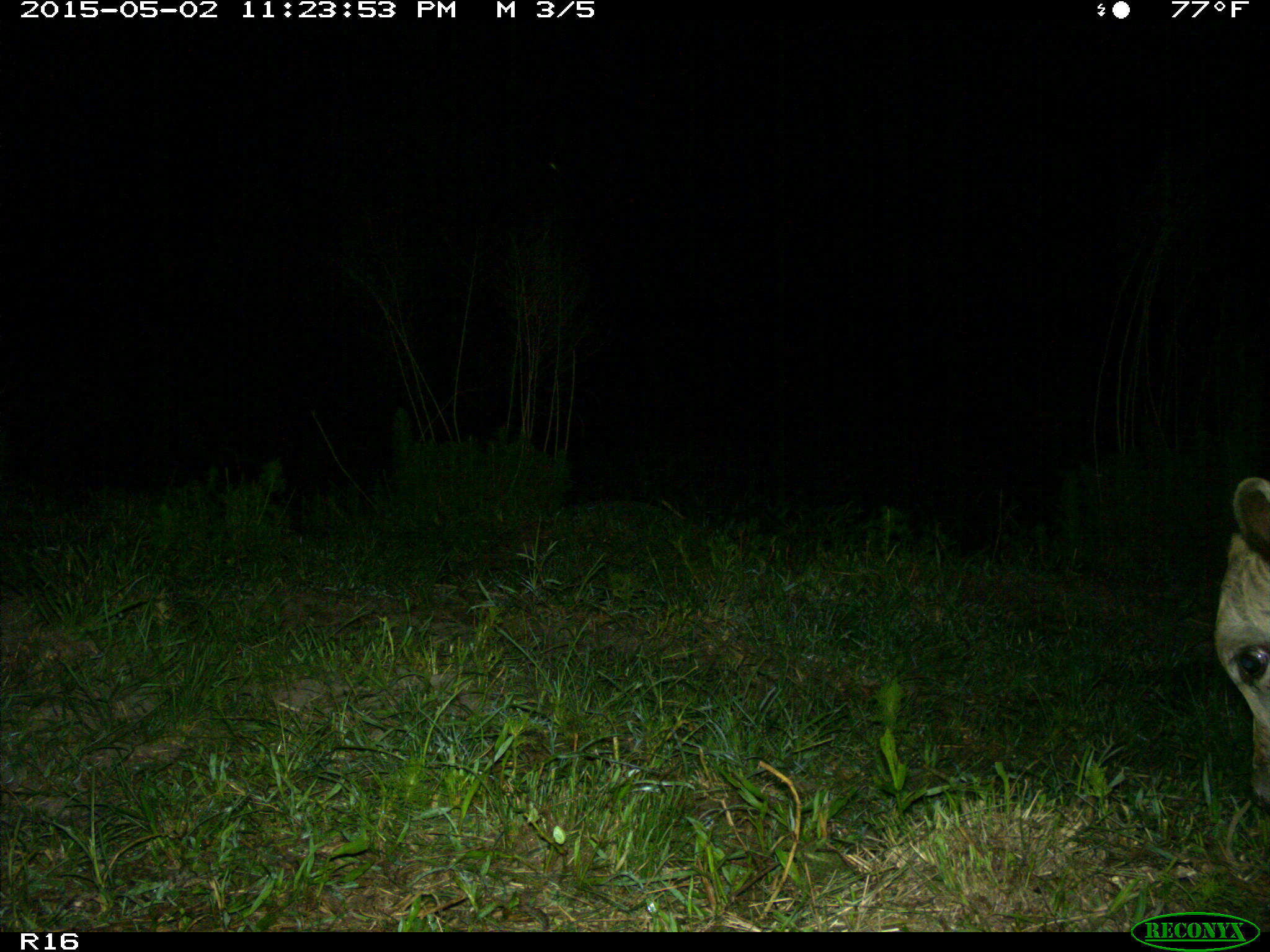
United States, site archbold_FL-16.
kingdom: Animalia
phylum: Chordata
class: Mammalia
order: Artiodactyla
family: Bovidae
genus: Bos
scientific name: Bos taurus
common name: domestic cow